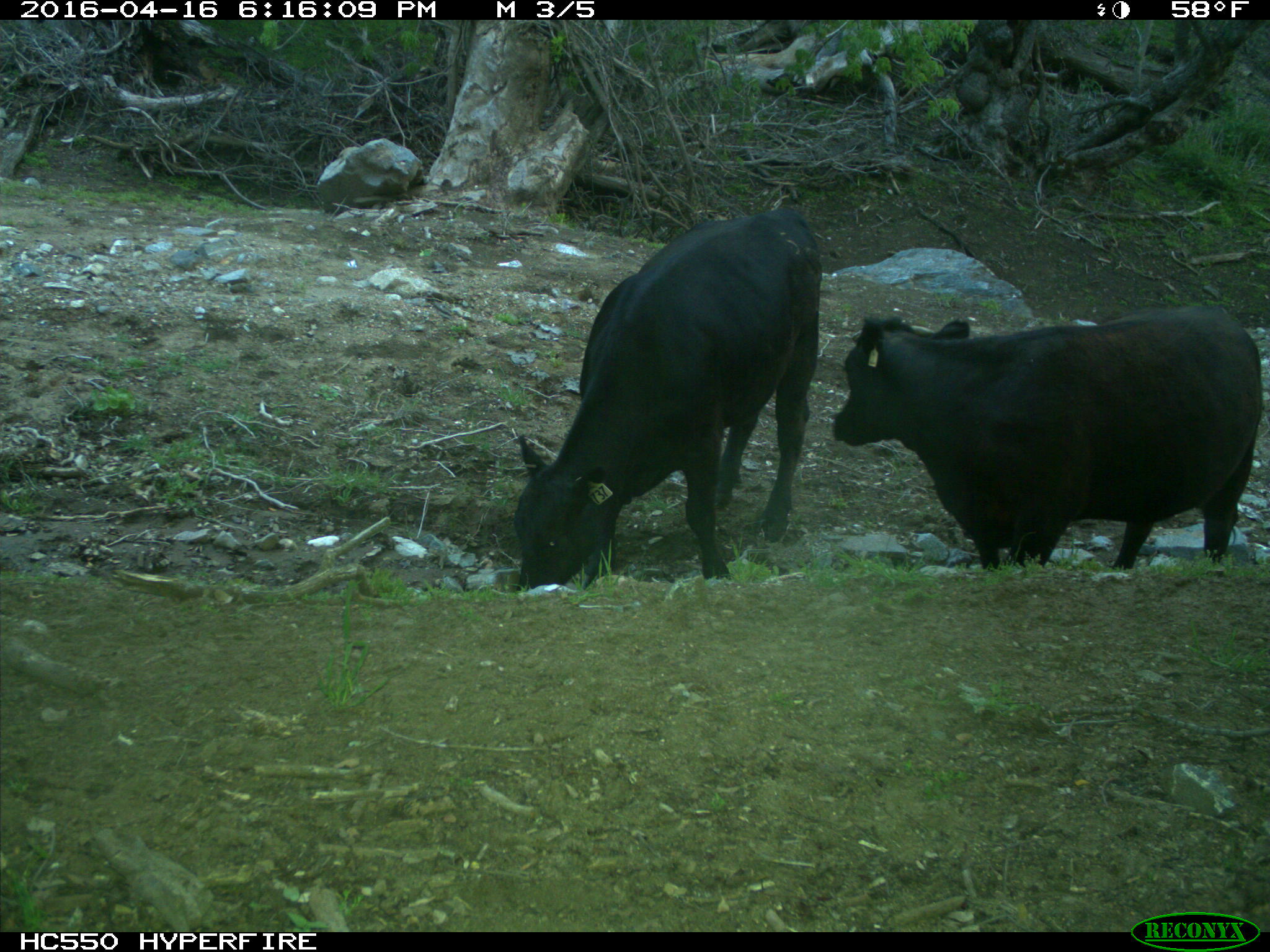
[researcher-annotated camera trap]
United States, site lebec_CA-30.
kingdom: Animalia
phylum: Chordata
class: Mammalia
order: Artiodactyla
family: Bovidae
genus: Bos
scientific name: Bos taurus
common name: domestic cow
Bos taurus (domestic cow).